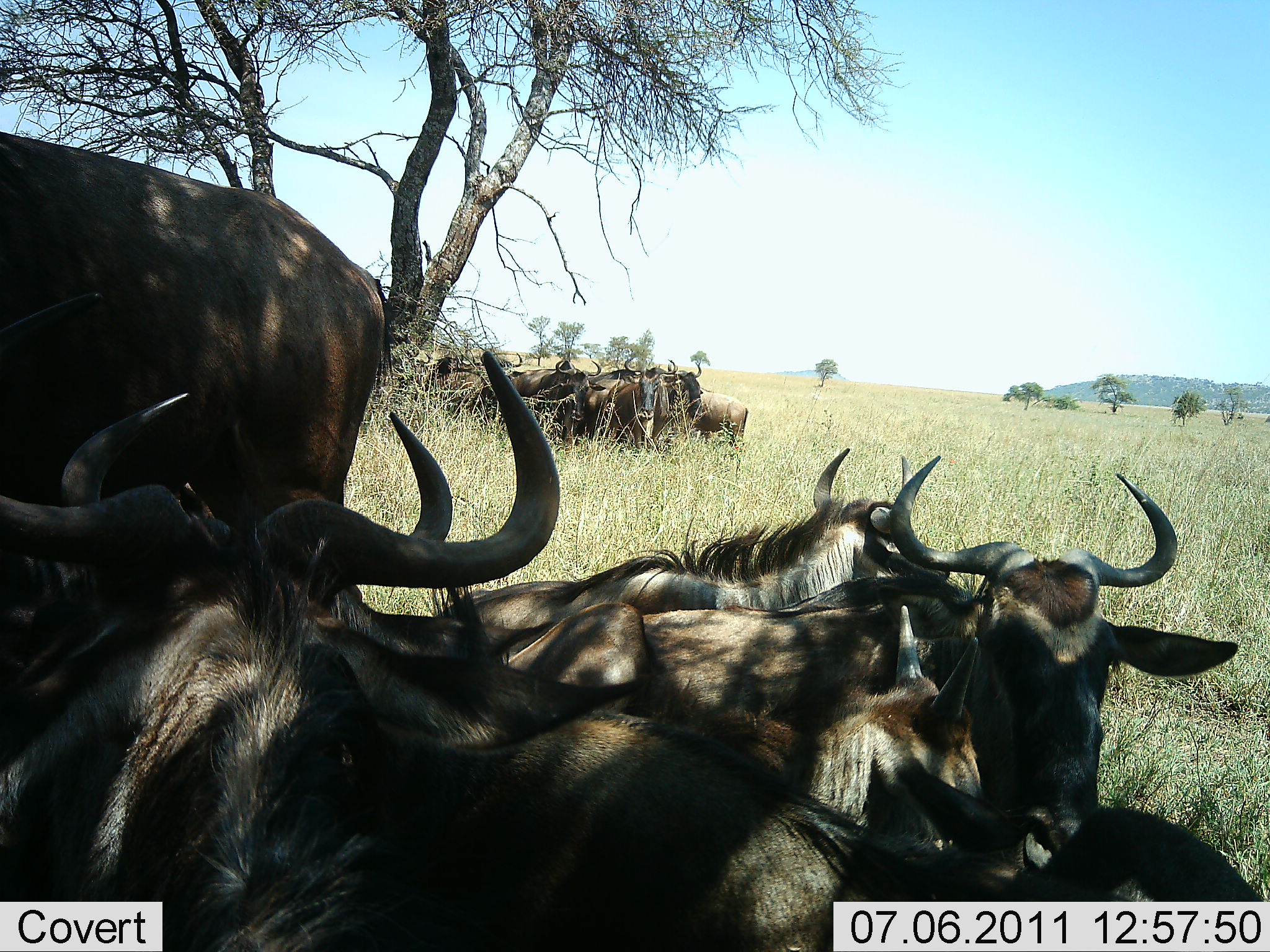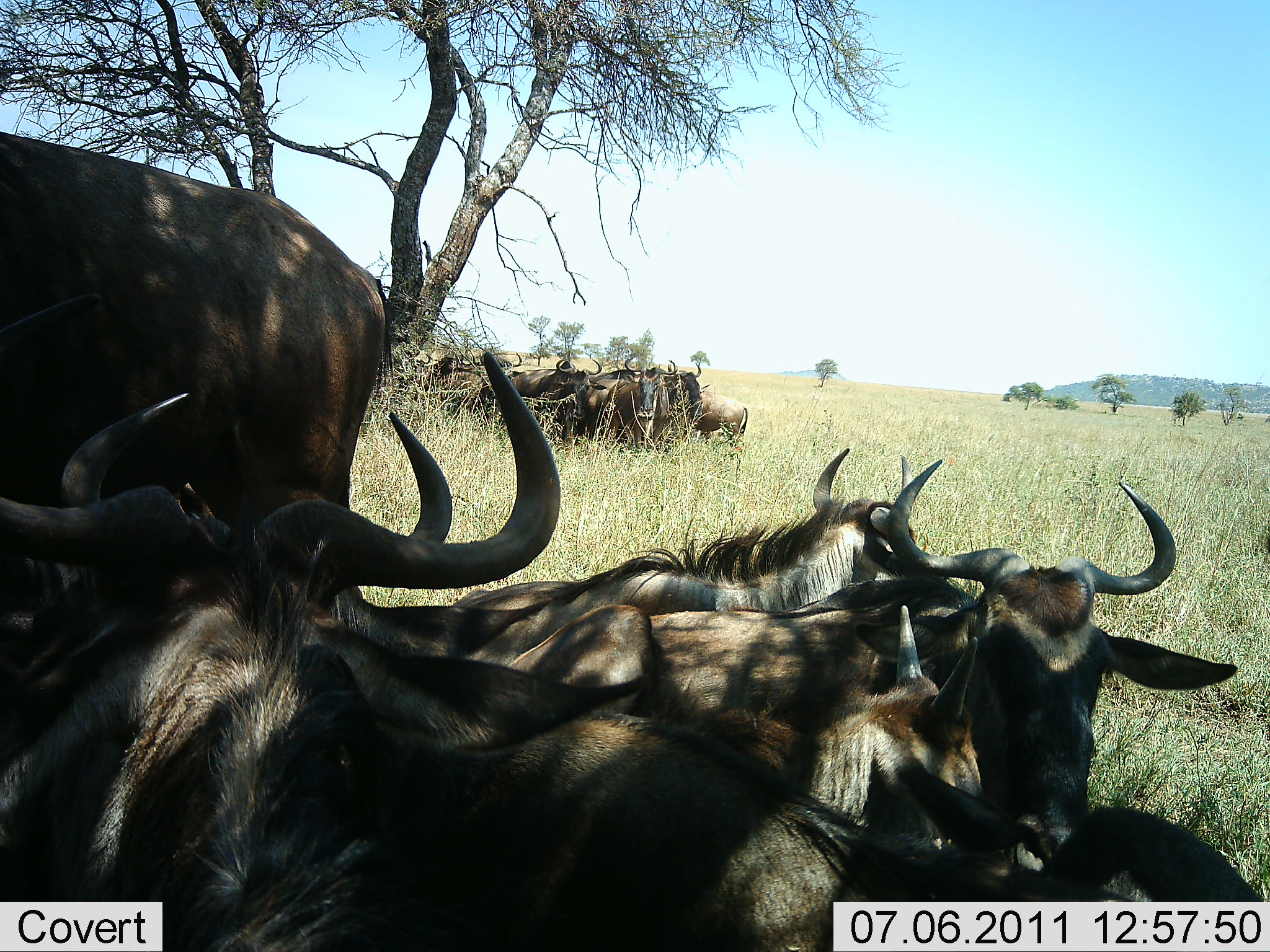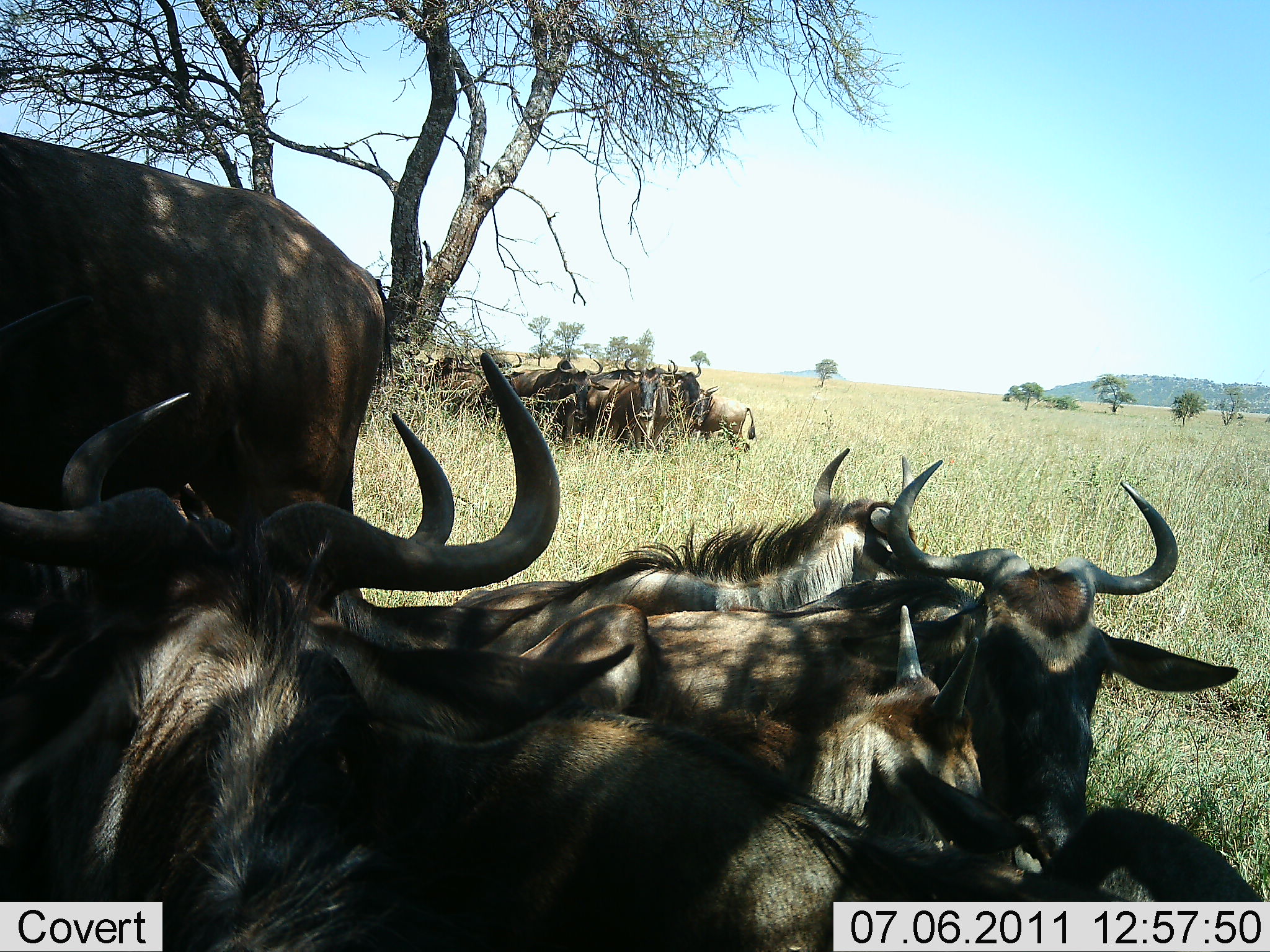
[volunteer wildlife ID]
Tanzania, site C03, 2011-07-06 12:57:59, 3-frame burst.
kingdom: Animalia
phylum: Chordata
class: Mammalia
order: Artiodactyla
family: Bovidae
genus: Connochaetes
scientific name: Connochaetes taurinus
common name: blue wildebeest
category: wildebeest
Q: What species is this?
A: Wildebeest (blue wildebeest) (Connochaetes taurinus).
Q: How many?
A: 11-50.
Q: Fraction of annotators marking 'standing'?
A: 27%.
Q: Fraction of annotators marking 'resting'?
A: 91%.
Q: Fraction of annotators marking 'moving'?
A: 0%.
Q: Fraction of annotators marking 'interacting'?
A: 0%.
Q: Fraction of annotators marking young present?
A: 0%.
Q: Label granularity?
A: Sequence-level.